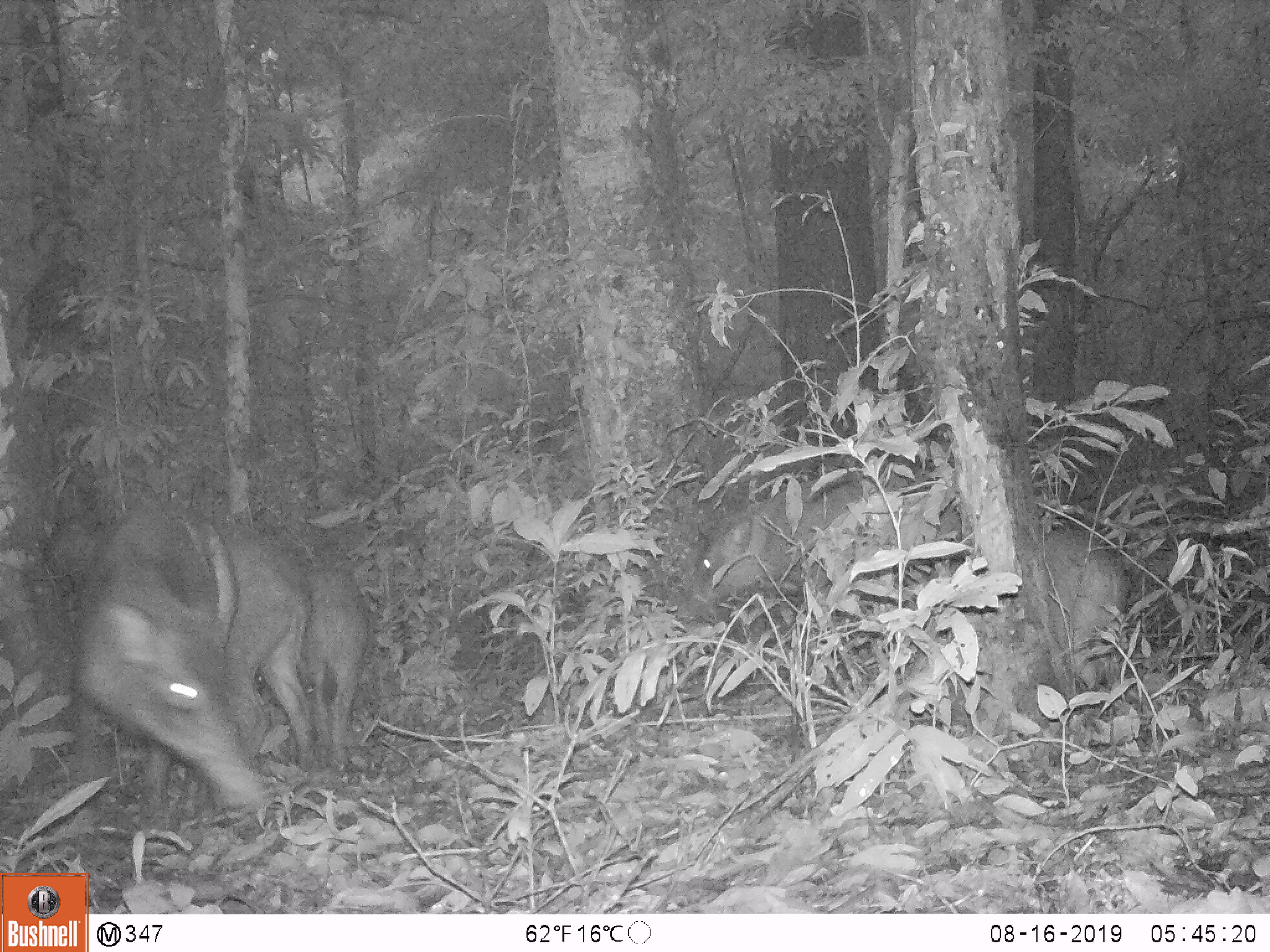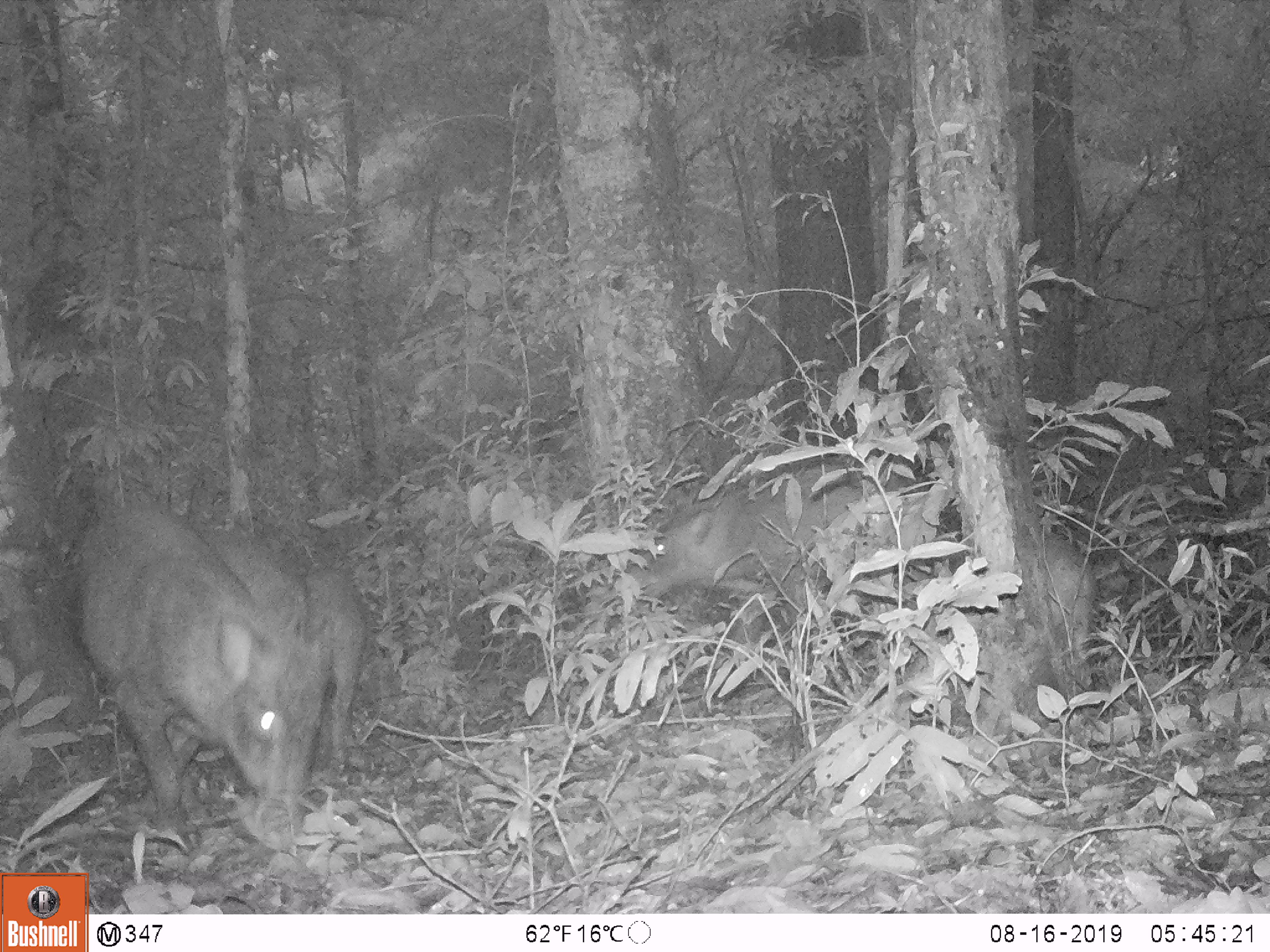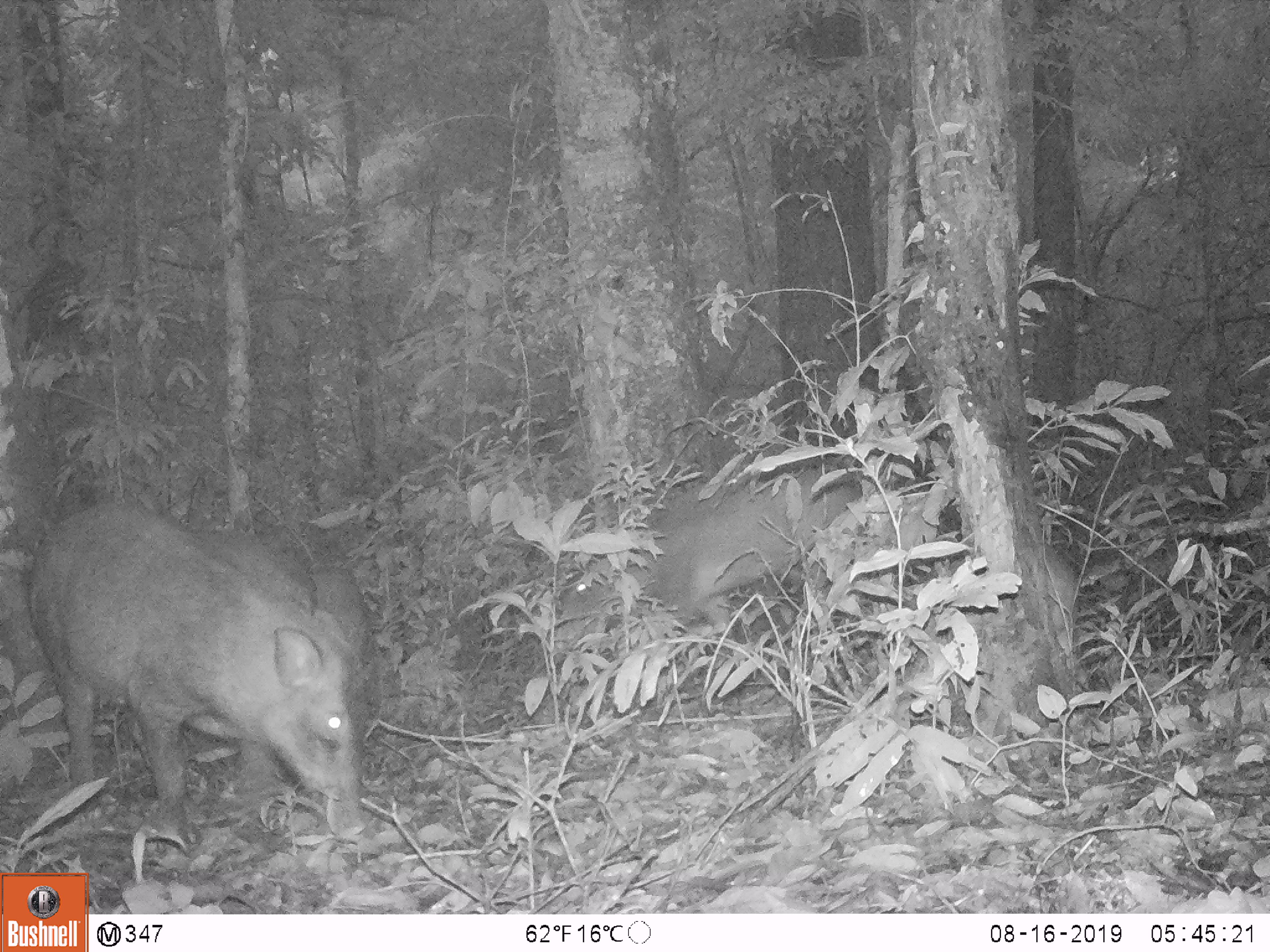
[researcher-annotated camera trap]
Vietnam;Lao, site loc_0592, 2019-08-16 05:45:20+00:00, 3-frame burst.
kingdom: Animalia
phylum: Chordata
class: Mammalia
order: Artiodactyla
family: Suidae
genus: Sus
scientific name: Sus scrofa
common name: eurasian wild pig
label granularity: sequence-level